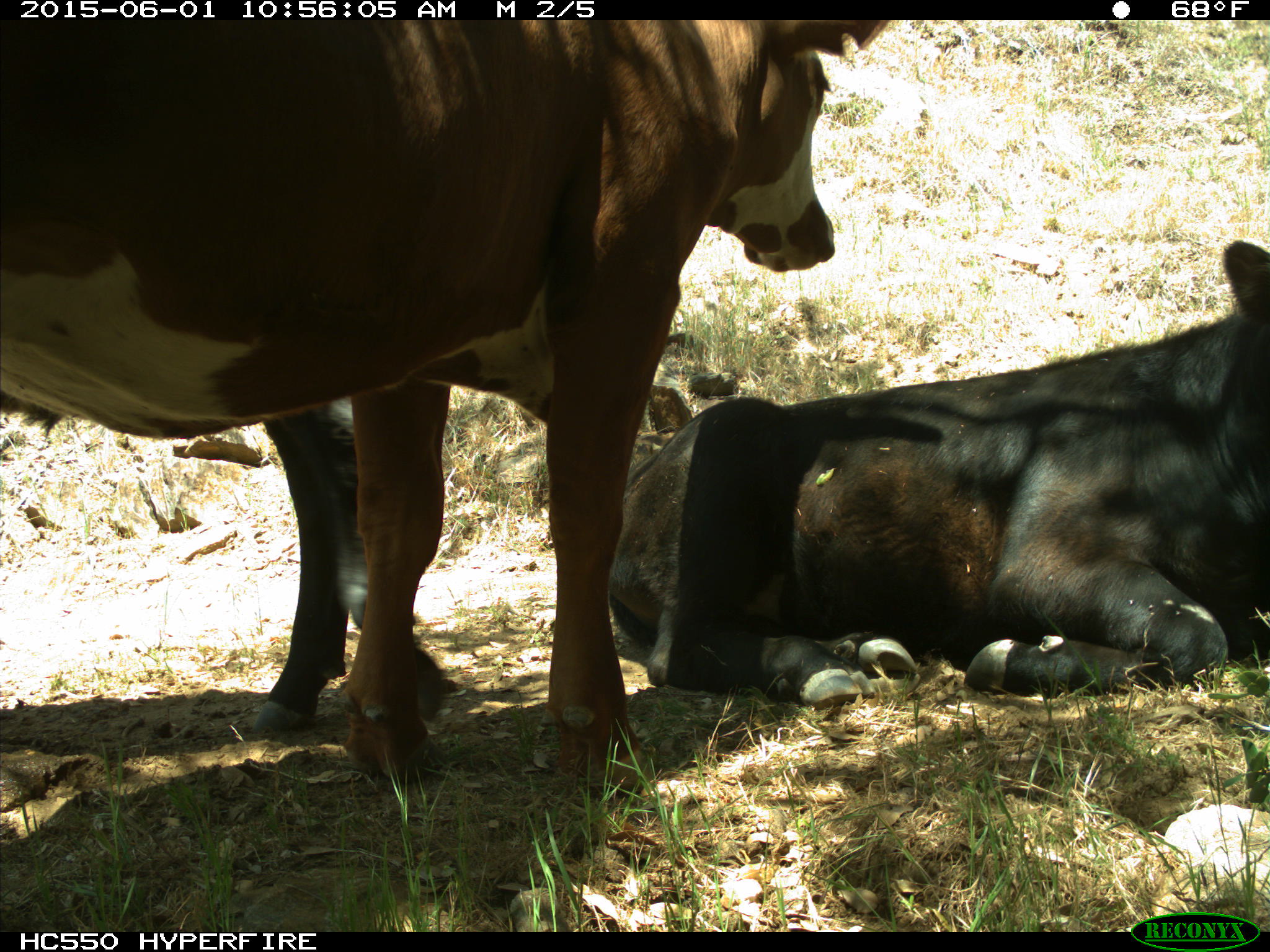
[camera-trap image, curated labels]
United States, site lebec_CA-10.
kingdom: Animalia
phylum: Chordata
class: Mammalia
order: Artiodactyla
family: Bovidae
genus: Bos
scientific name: Bos taurus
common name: domestic cow